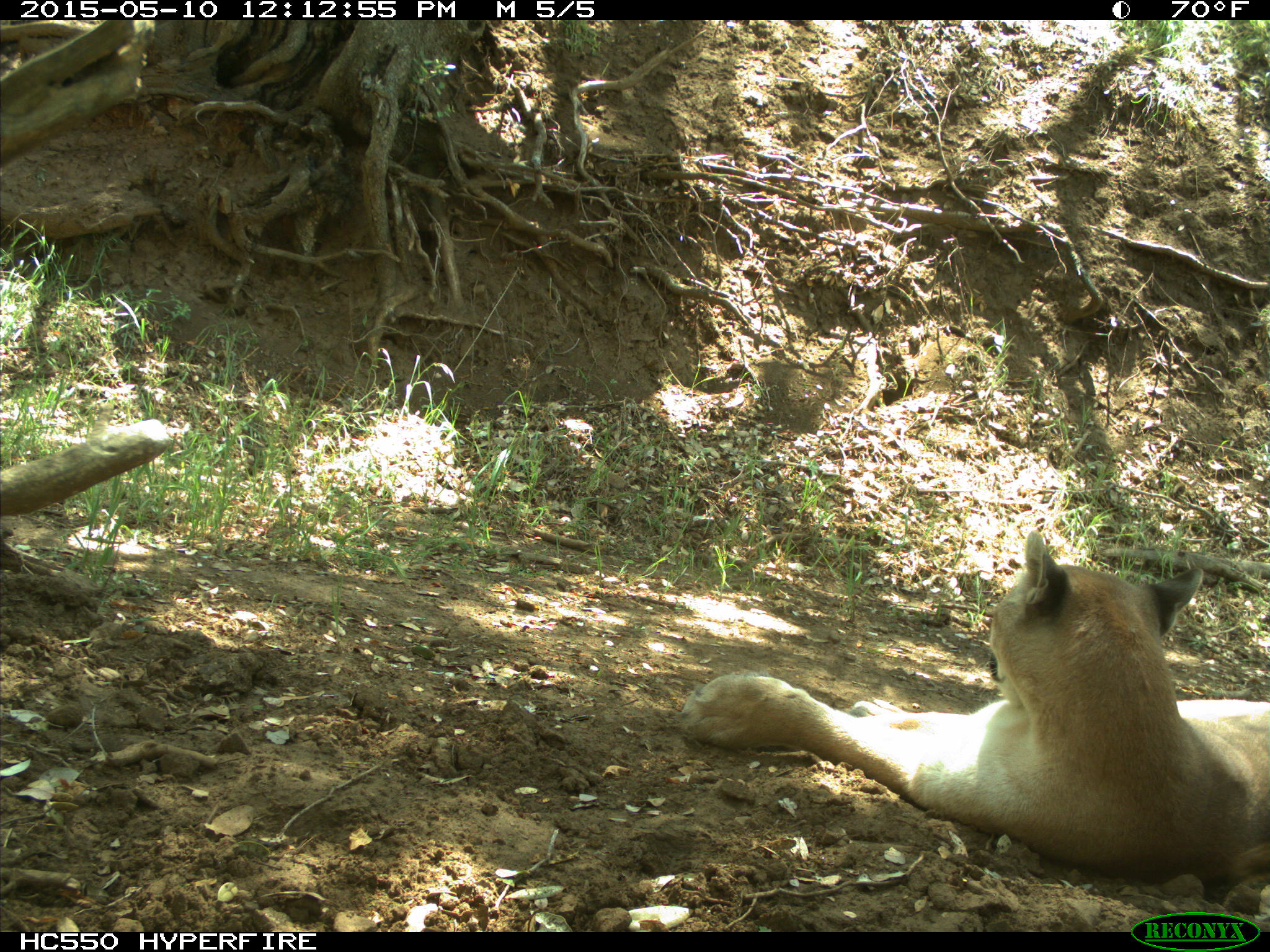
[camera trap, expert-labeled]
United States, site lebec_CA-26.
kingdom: Animalia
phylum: Chordata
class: Mammalia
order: Carnivora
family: Felidae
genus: Puma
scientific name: Puma concolor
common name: mountain lion